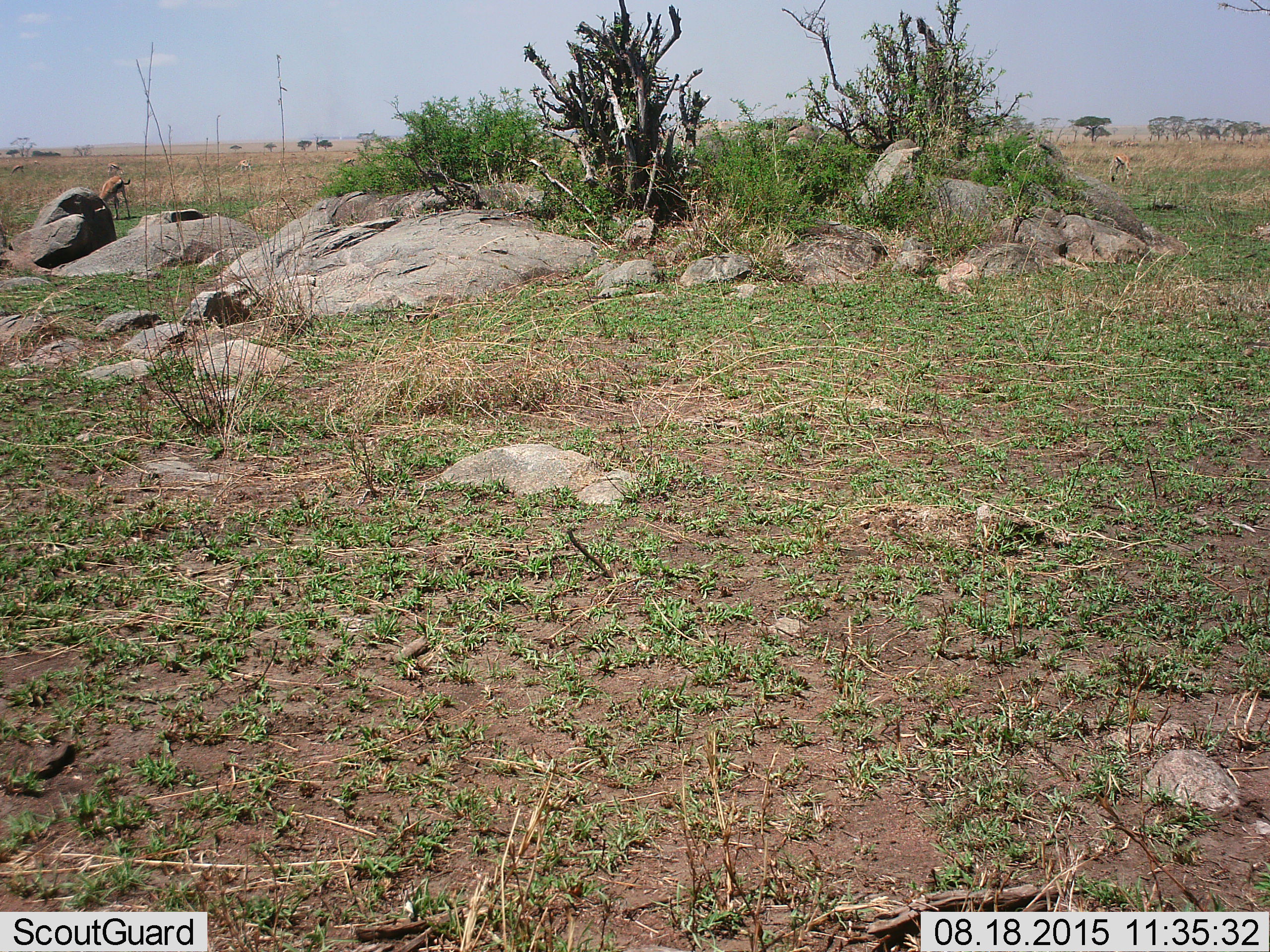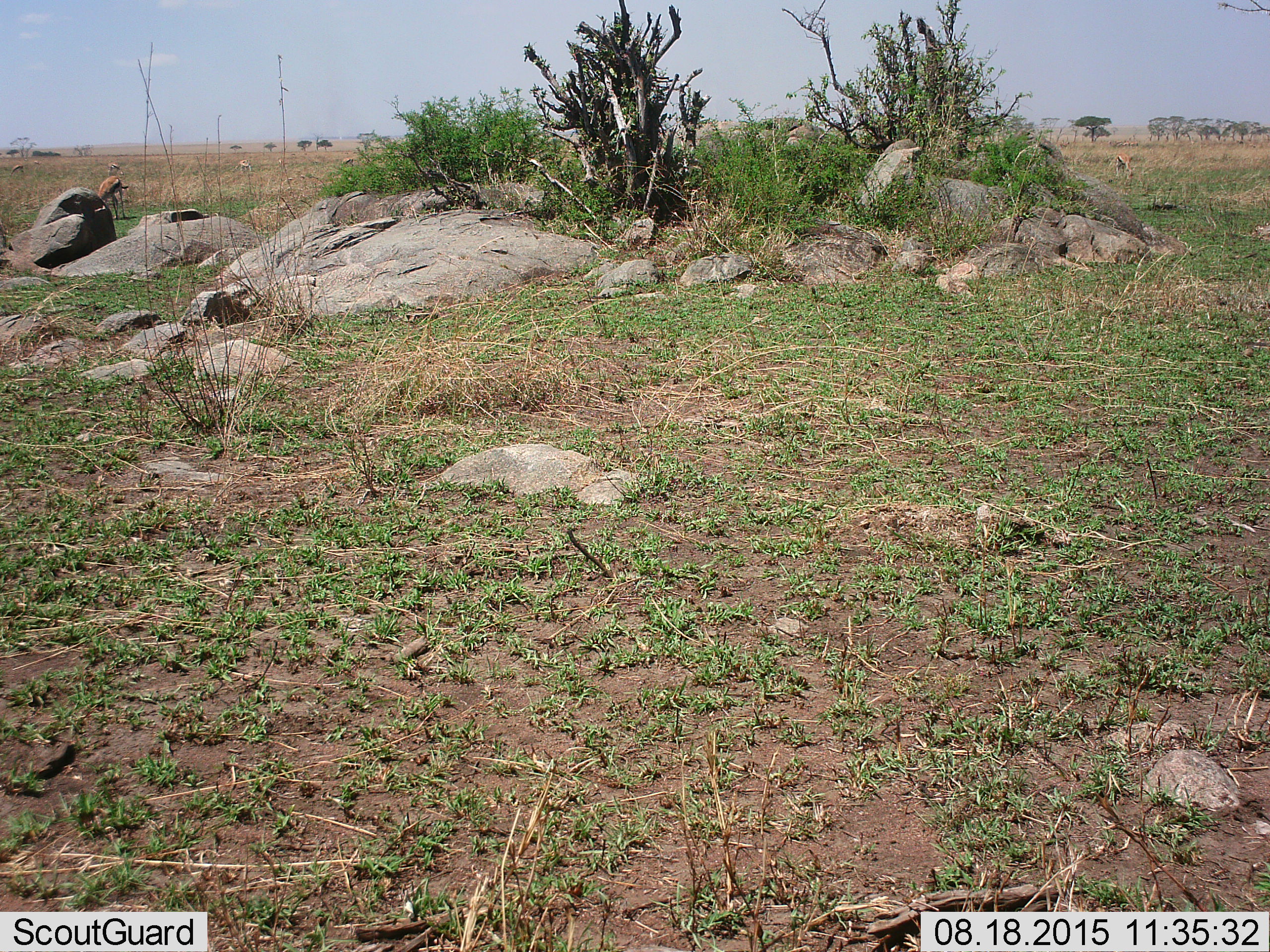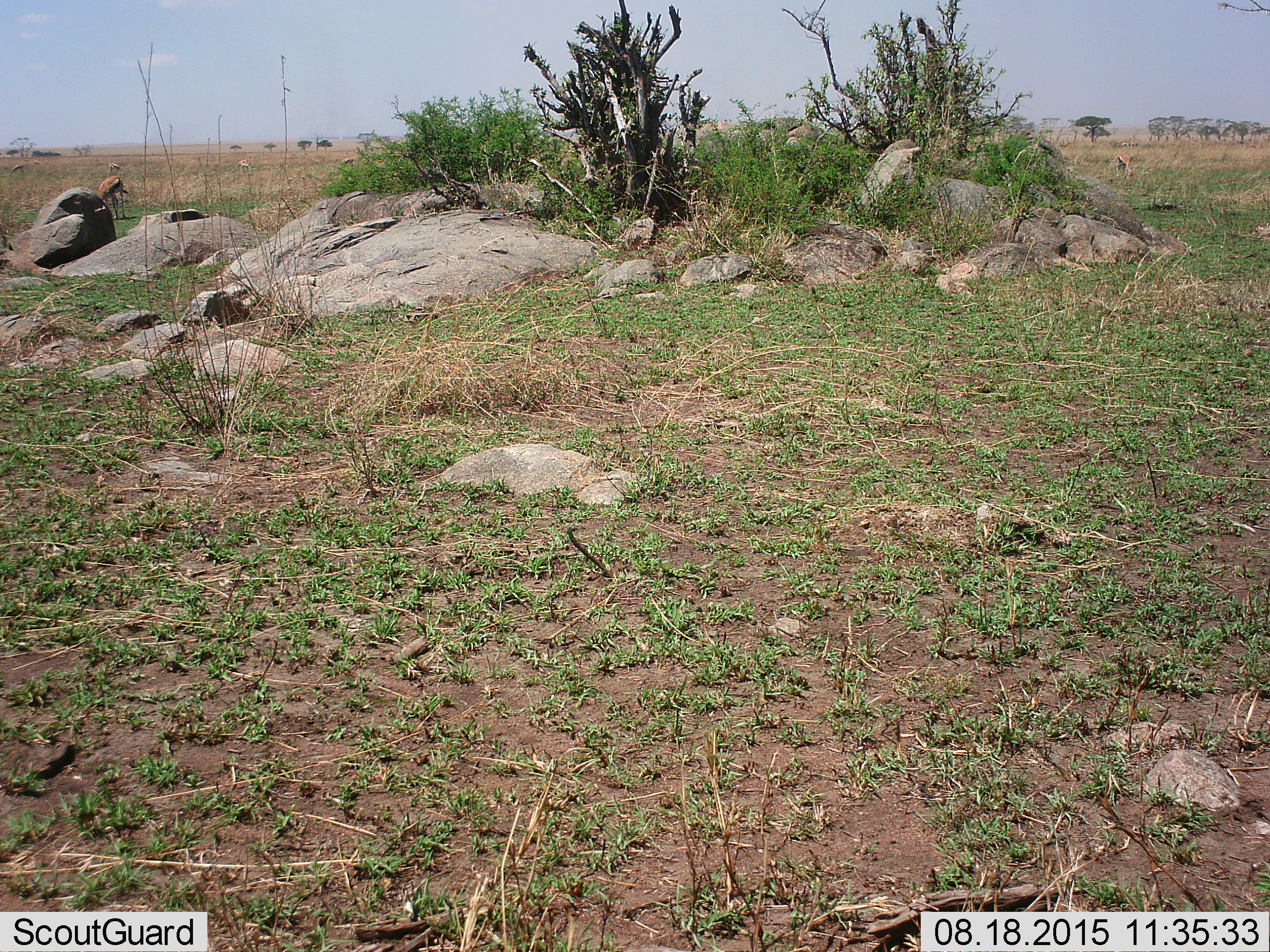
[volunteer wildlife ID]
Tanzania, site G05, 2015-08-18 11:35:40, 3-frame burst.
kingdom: Animalia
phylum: Chordata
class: Mammalia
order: Artiodactyla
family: Bovidae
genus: Eudorcas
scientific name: Eudorcas thomsonii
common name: thomson's gazelle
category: gazellethomsons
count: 6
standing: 36%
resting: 0%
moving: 29%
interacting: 0%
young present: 14%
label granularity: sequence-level